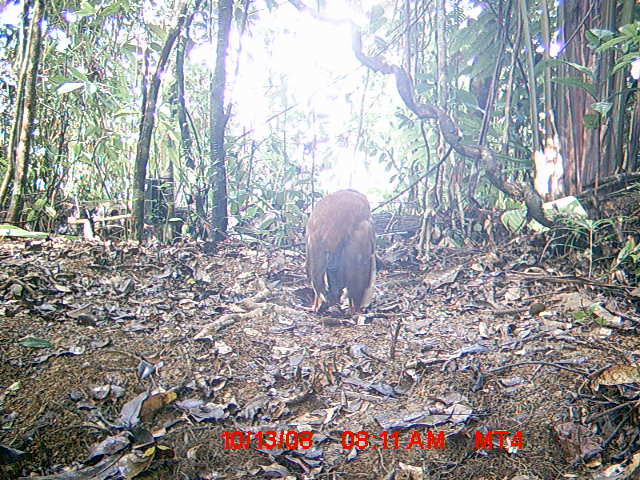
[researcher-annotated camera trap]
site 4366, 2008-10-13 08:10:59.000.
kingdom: Animalia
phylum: Chordata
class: Aves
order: Pelecaniformes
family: Threskiornithidae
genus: Lophotibis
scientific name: Lophotibis cristata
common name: madagascan ibis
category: lophotibis cristataa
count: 2